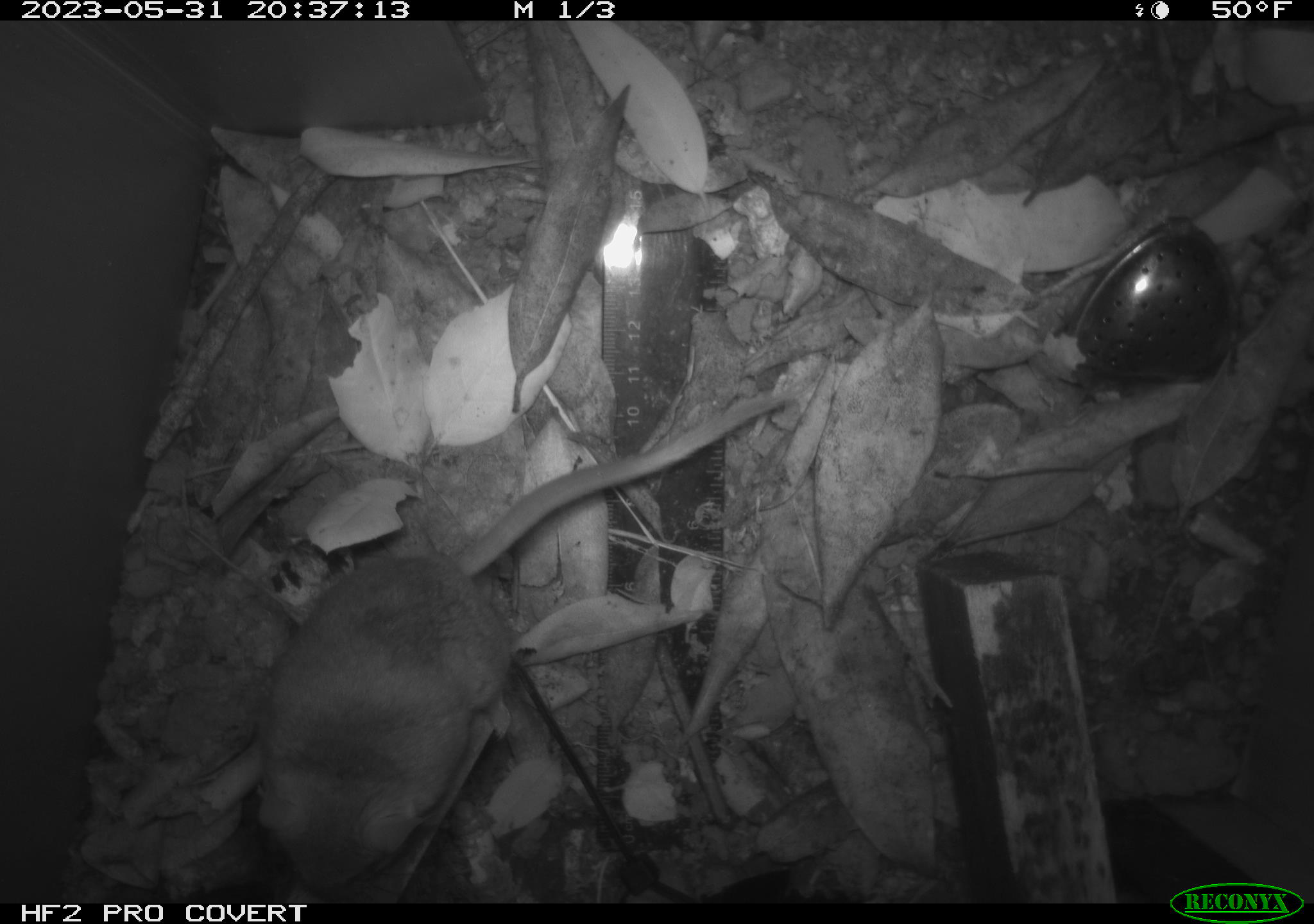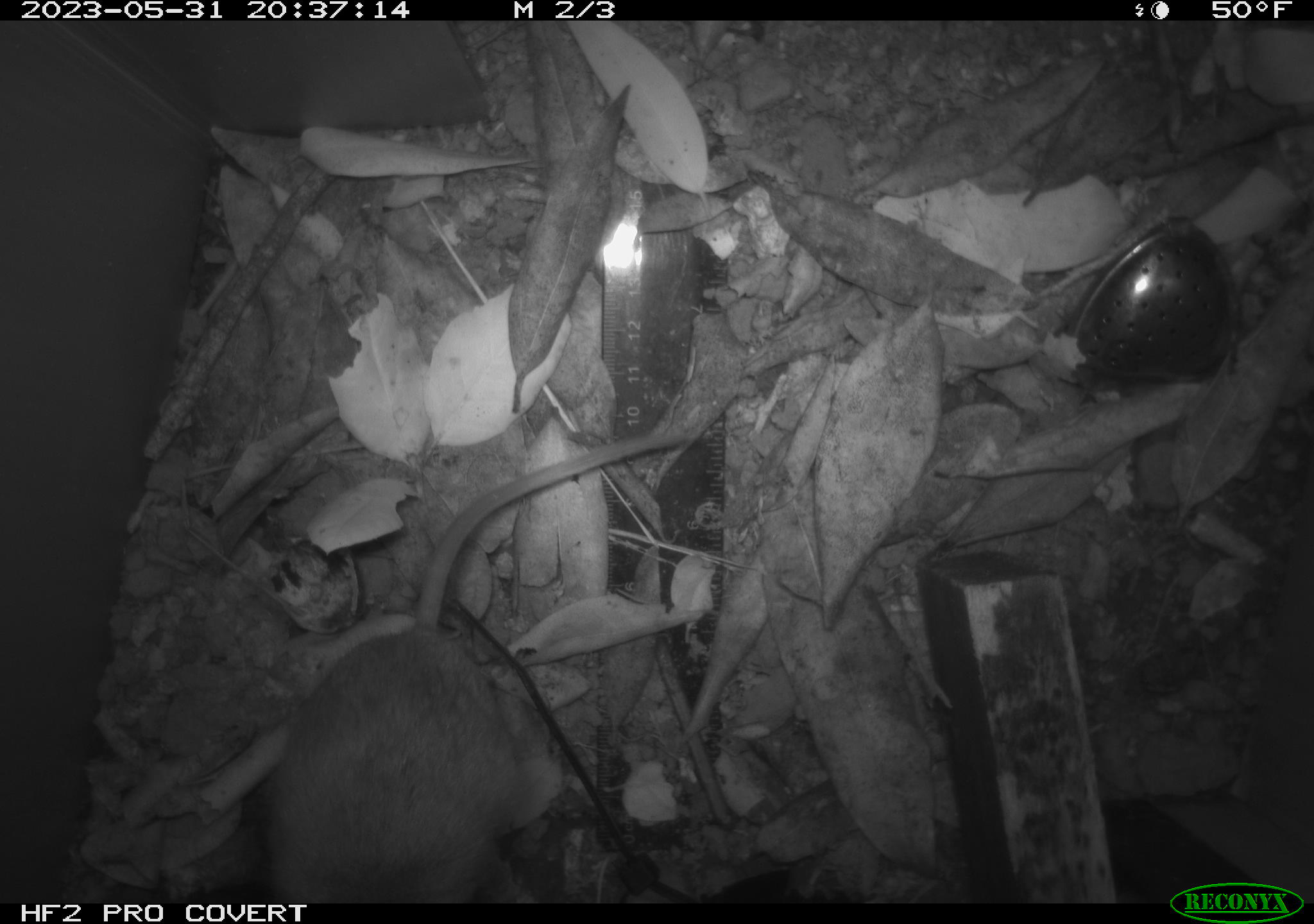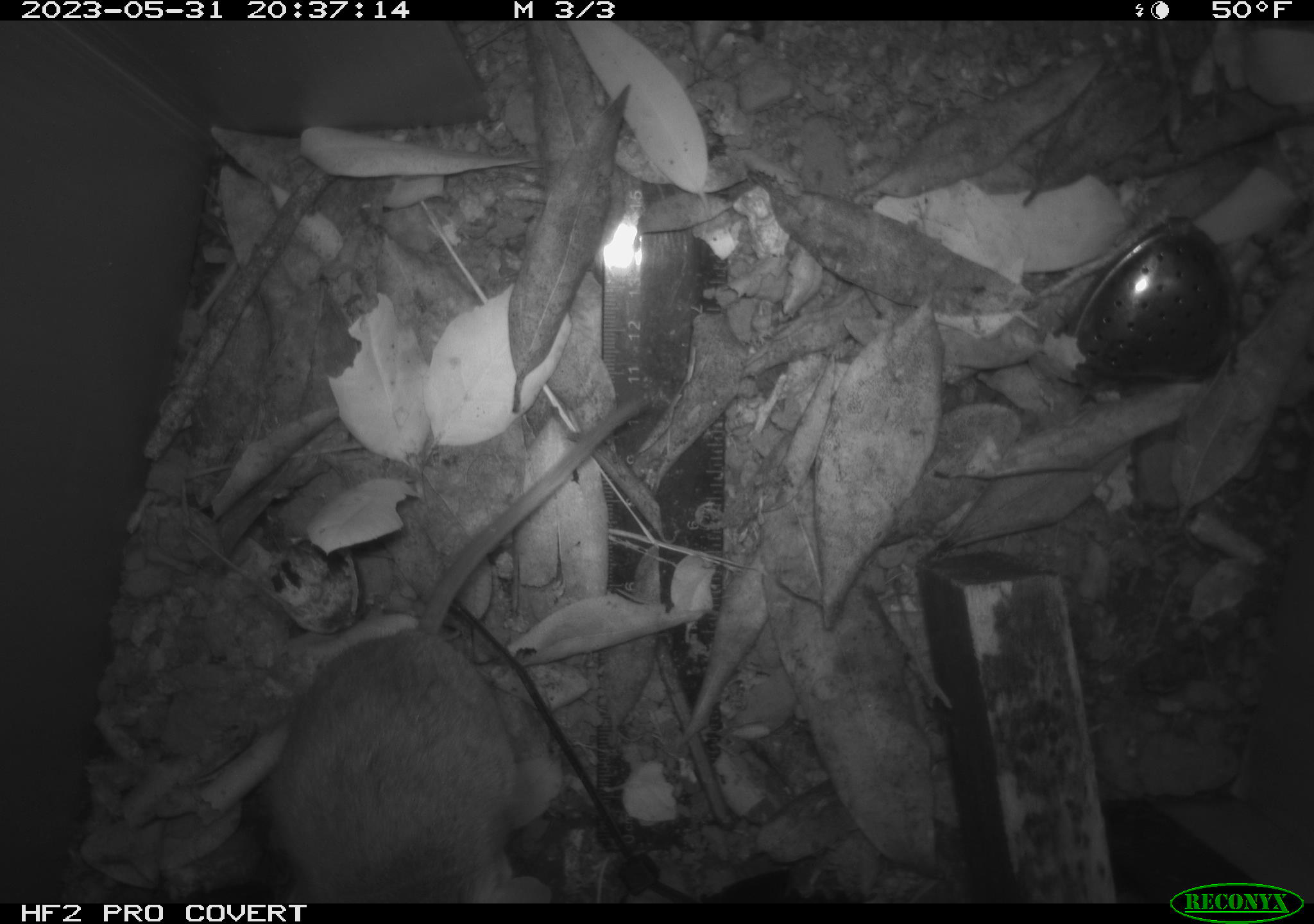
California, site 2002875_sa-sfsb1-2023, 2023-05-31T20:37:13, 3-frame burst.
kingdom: Animalia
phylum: Chordata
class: Mammalia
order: Rodentia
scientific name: Rodentia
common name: mouse species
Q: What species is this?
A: Mouse species (Rodentia).